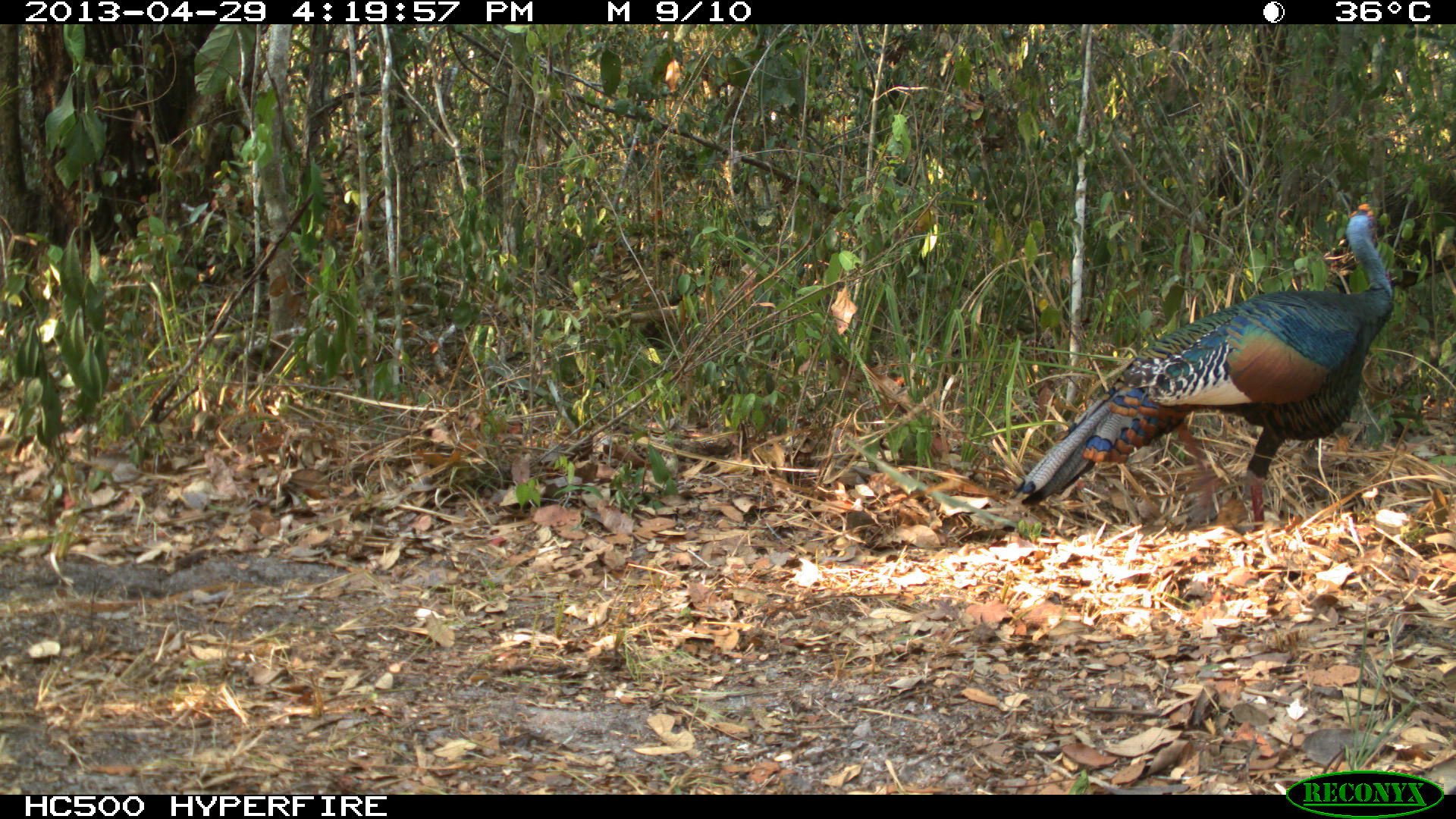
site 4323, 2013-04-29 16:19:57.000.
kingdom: Animalia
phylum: Chordata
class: Aves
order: Galliformes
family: Phasianidae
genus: Meleagris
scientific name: Meleagris ocellata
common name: ocellated turkey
Meleagris ocellata (ocellated turkey), count 1, sex male.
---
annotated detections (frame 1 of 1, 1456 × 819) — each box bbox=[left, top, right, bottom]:
meleagris ocellata: bbox=[1011, 202, 1396, 533]